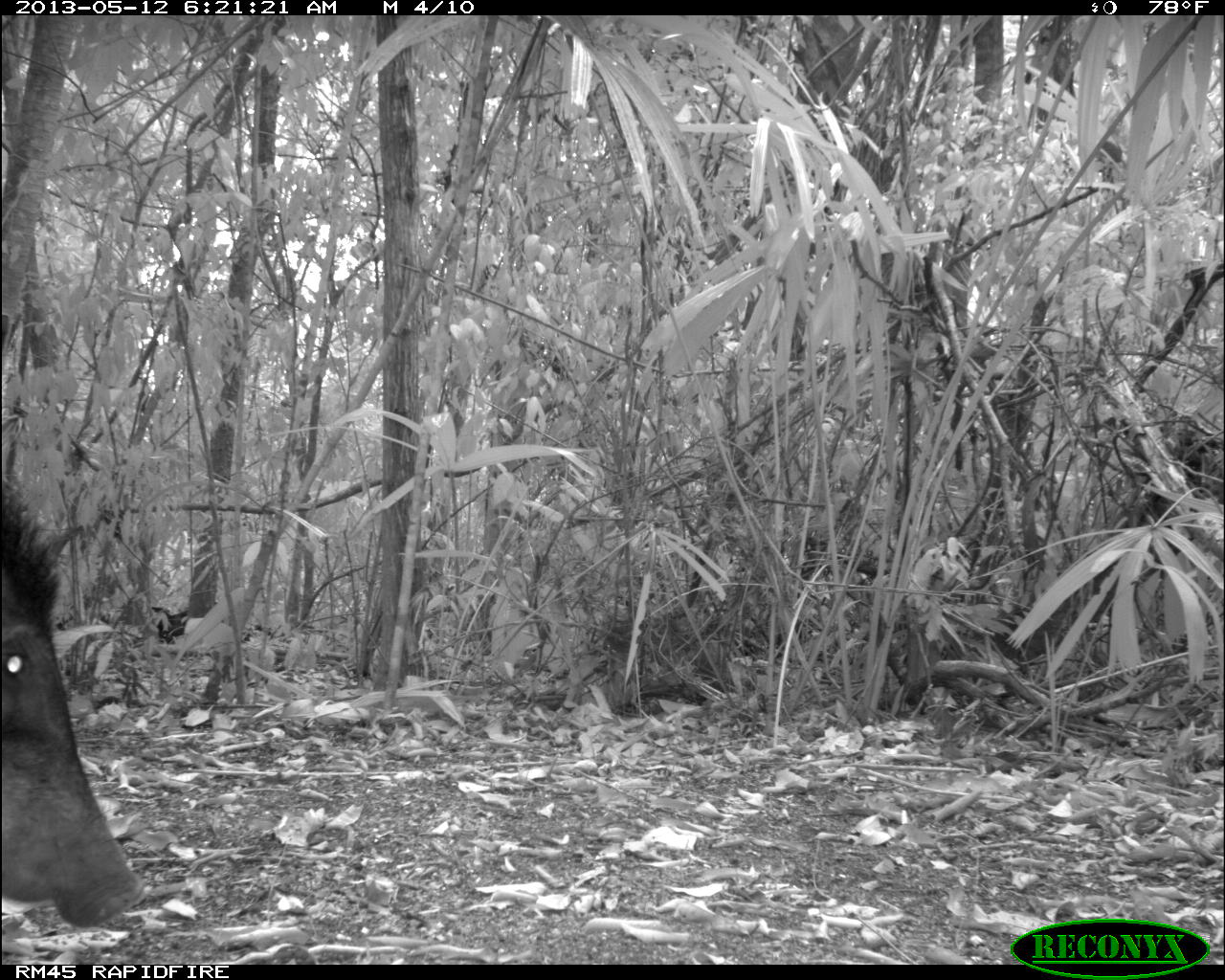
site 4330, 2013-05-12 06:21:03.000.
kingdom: Animalia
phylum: Chordata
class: Mammalia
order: Artiodactyla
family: Tayassuidae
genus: Tayassu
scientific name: Tayassu pecari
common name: white-lipped peccary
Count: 5.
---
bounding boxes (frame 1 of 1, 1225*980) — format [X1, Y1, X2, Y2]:
tayassu pecari: [0, 475, 153, 927]